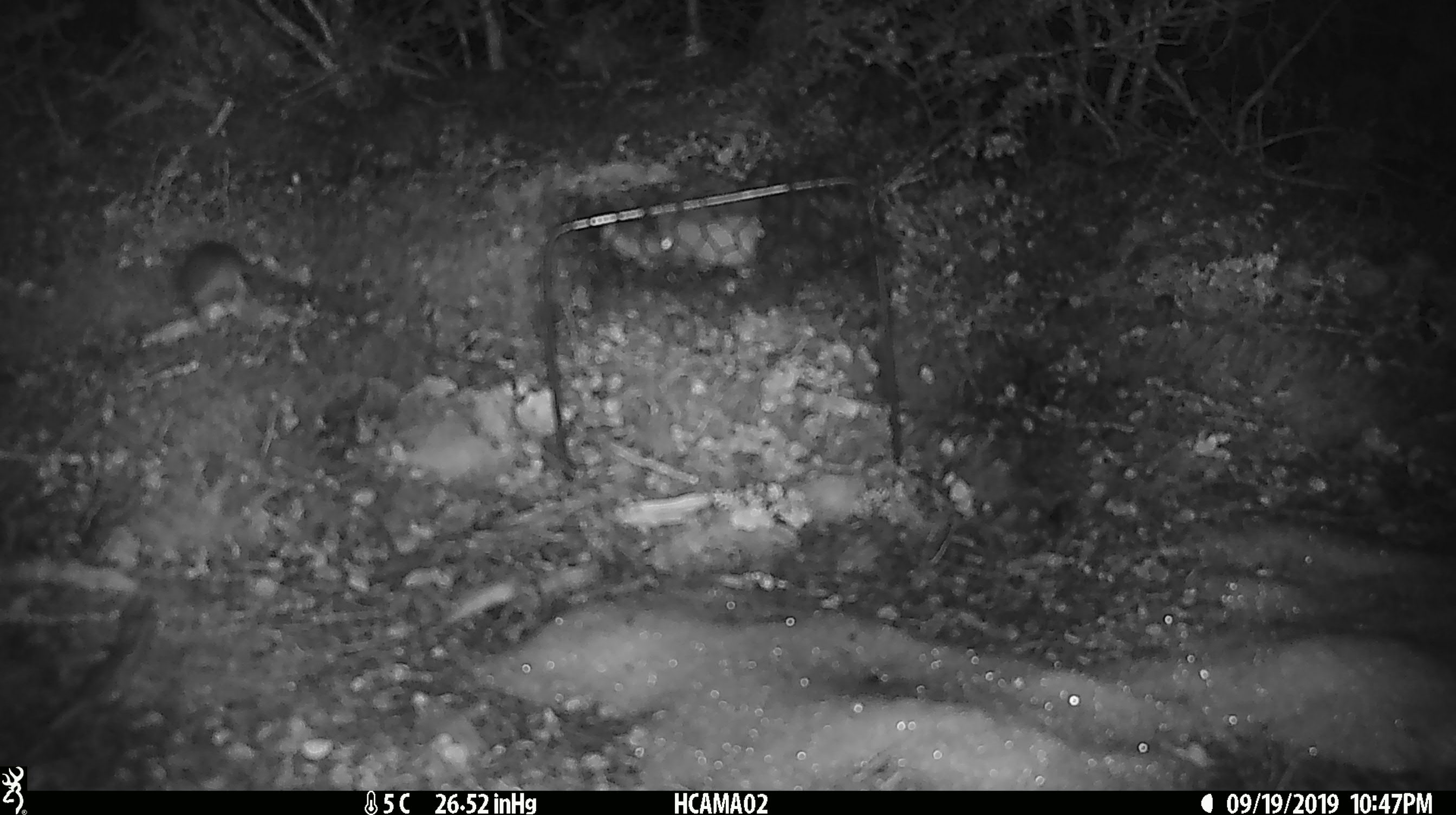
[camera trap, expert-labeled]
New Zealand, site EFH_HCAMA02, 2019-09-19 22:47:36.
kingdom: Animalia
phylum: Chordata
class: Mammalia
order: Rodentia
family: Muridae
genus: Mus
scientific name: Mus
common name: mouse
Mouse (Mus).